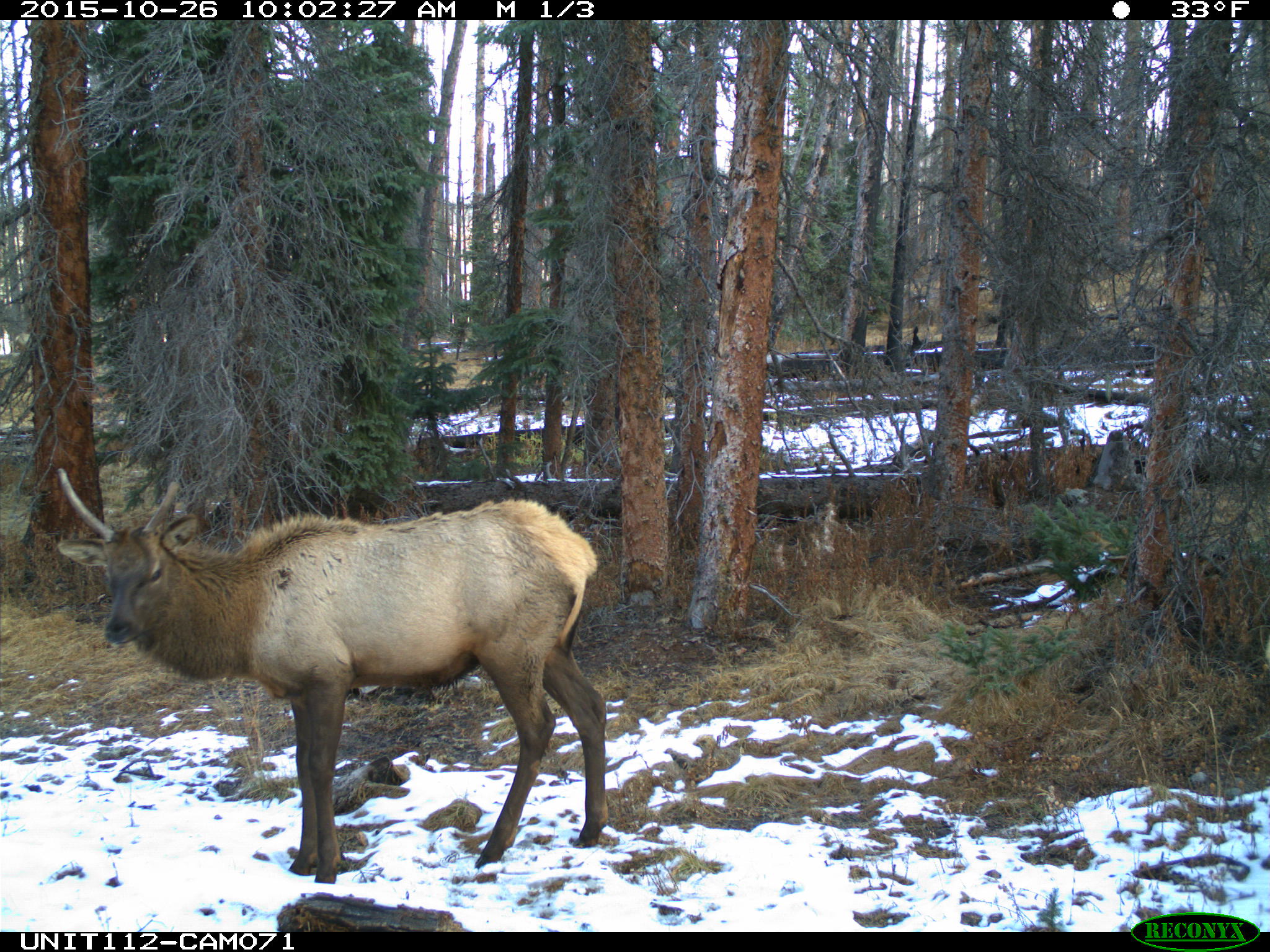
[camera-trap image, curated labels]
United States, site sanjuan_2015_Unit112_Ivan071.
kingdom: Animalia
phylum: Chordata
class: Mammalia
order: Artiodactyla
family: Cervidae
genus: Cervus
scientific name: Cervus elaphus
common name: red deer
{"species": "Cervus elaphus (red deer)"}